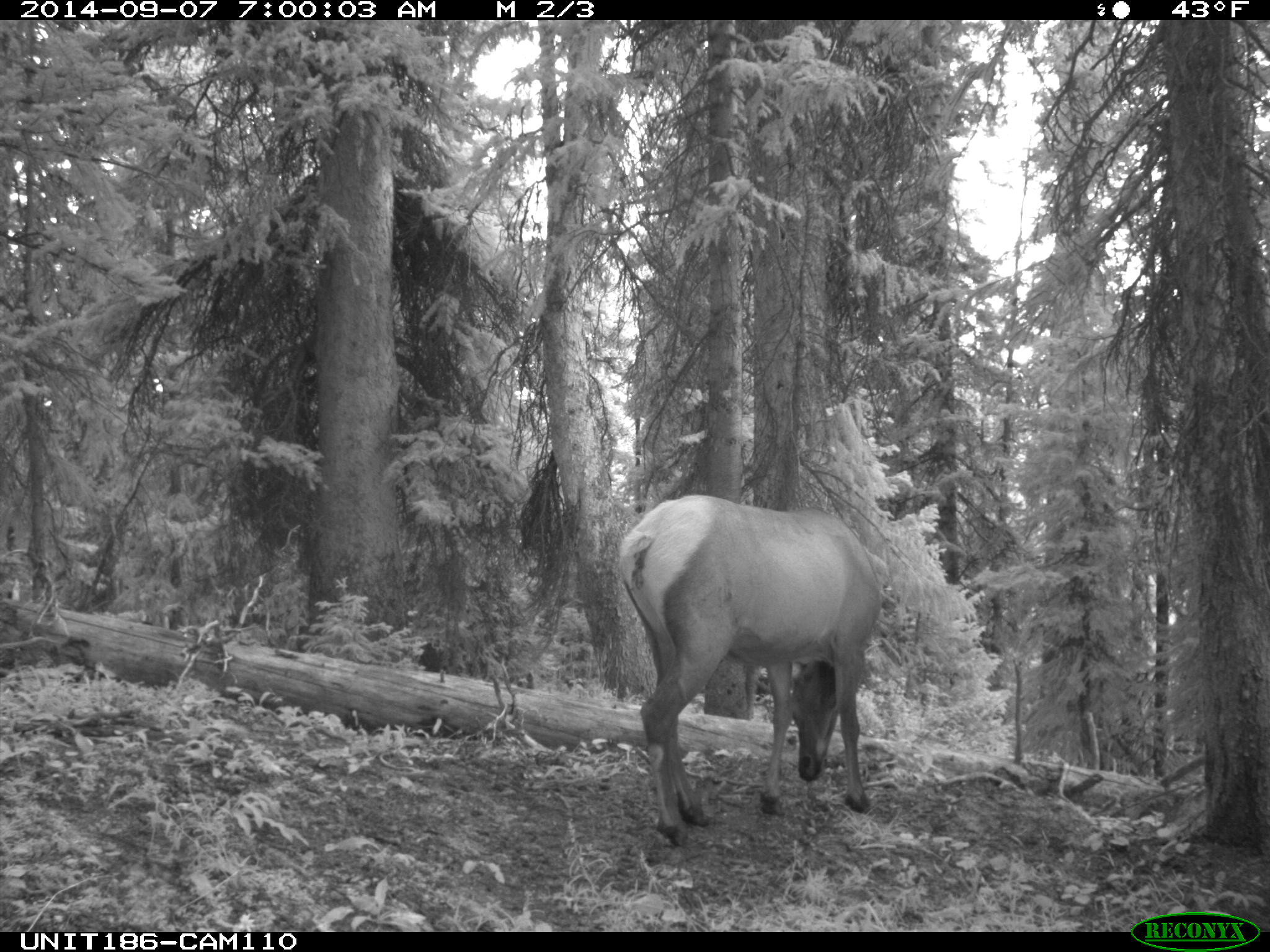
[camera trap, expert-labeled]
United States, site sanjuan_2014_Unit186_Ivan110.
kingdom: Animalia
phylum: Chordata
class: Mammalia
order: Artiodactyla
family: Cervidae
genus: Cervus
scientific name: Cervus elaphus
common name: red deer